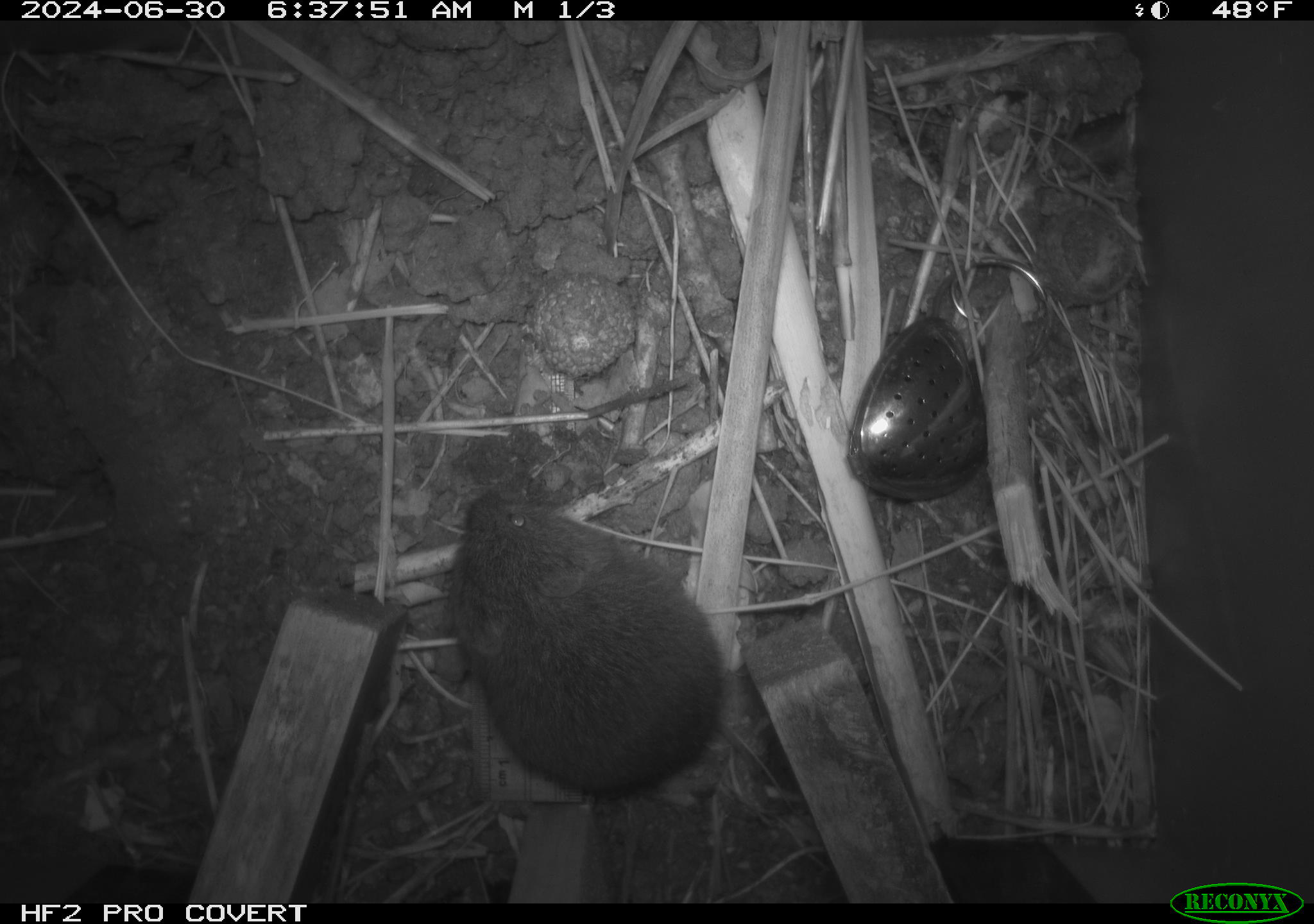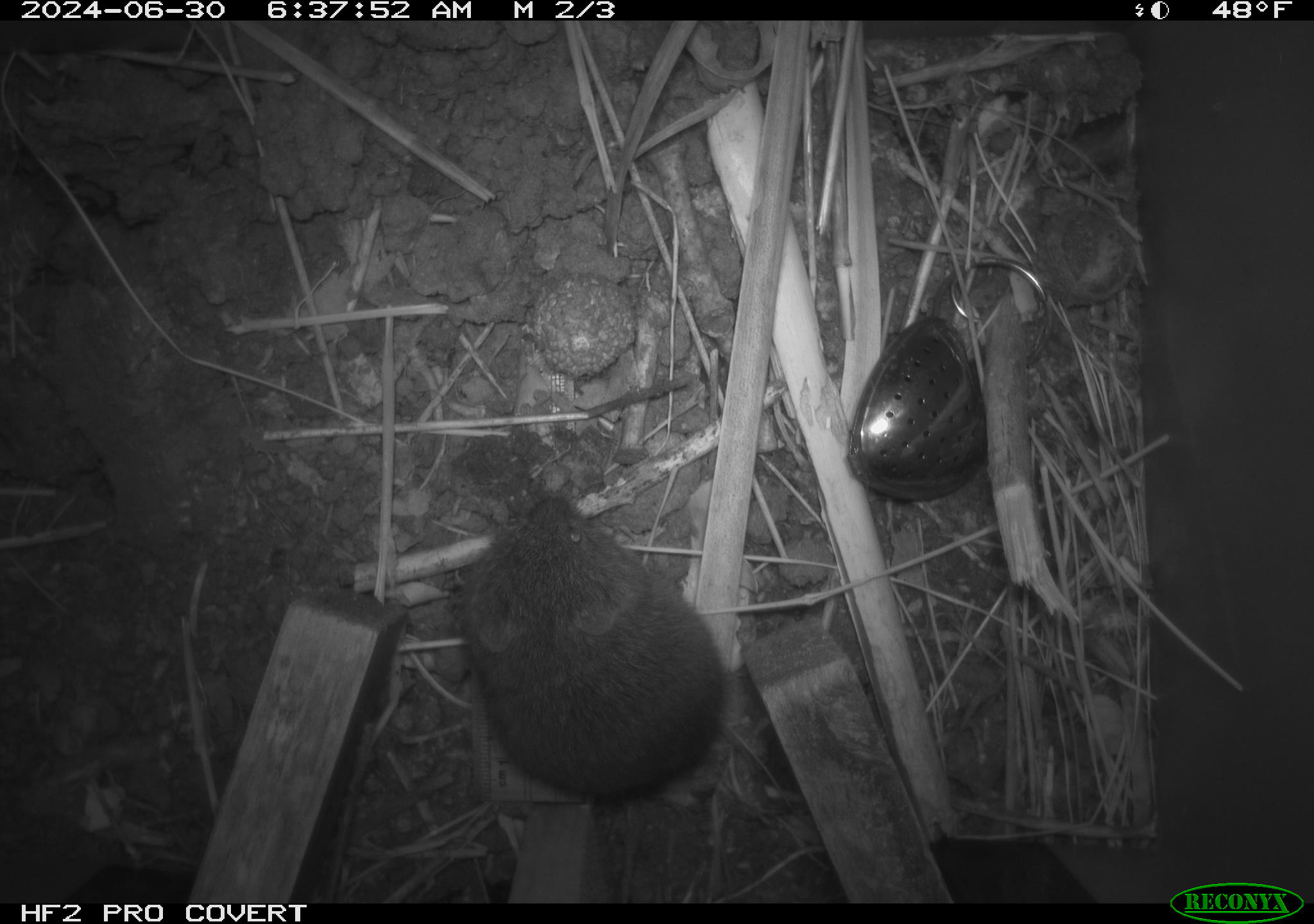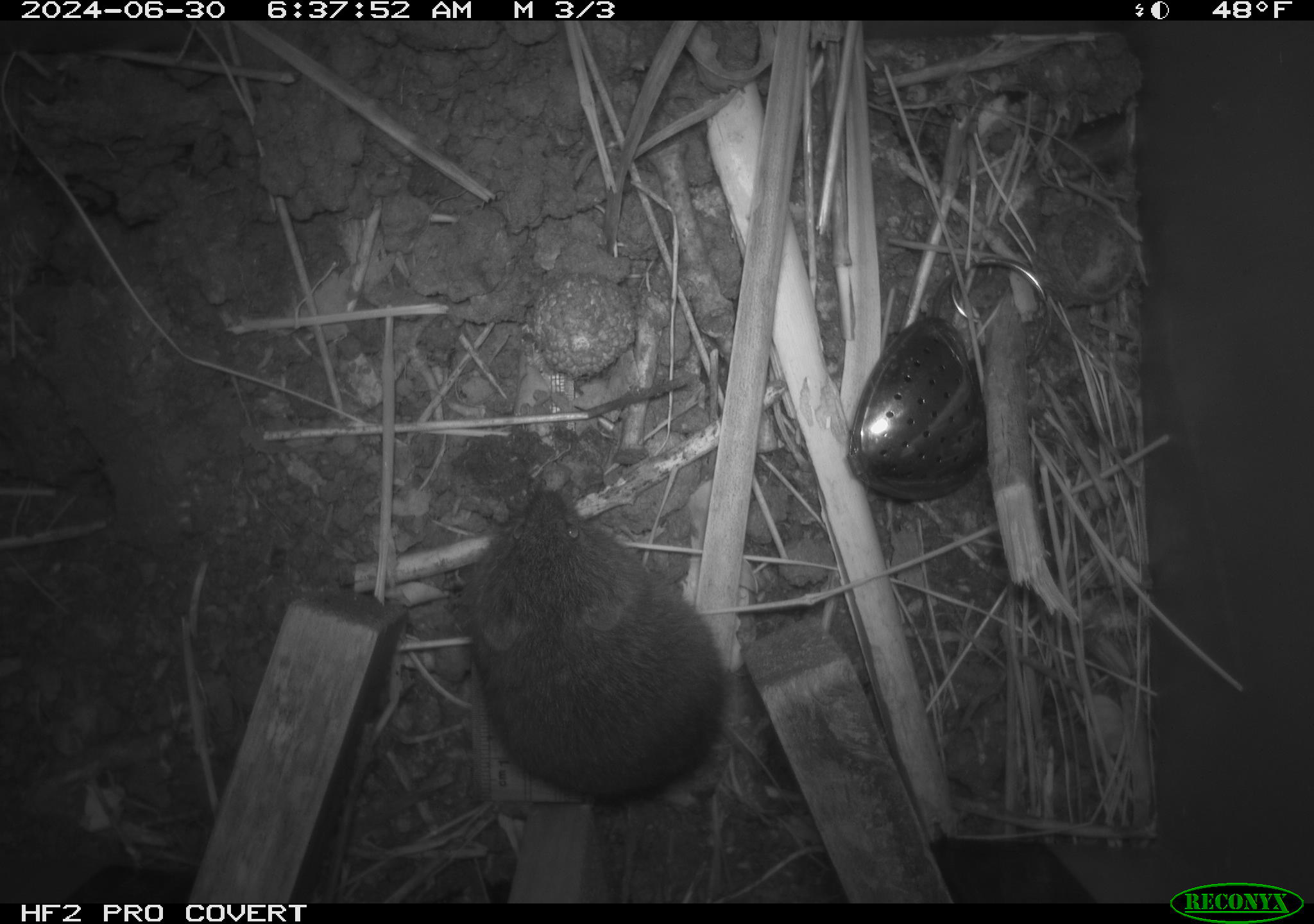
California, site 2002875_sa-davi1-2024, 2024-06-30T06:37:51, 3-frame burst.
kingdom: Animalia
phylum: Chordata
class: Mammalia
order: Rodentia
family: Cricetidae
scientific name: Arvicolinae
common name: voles, lemmings, and muskrats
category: arvicolinae subfamily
Arvicolinae subfamily (voles, lemmings, and muskrats) (Arvicolinae).